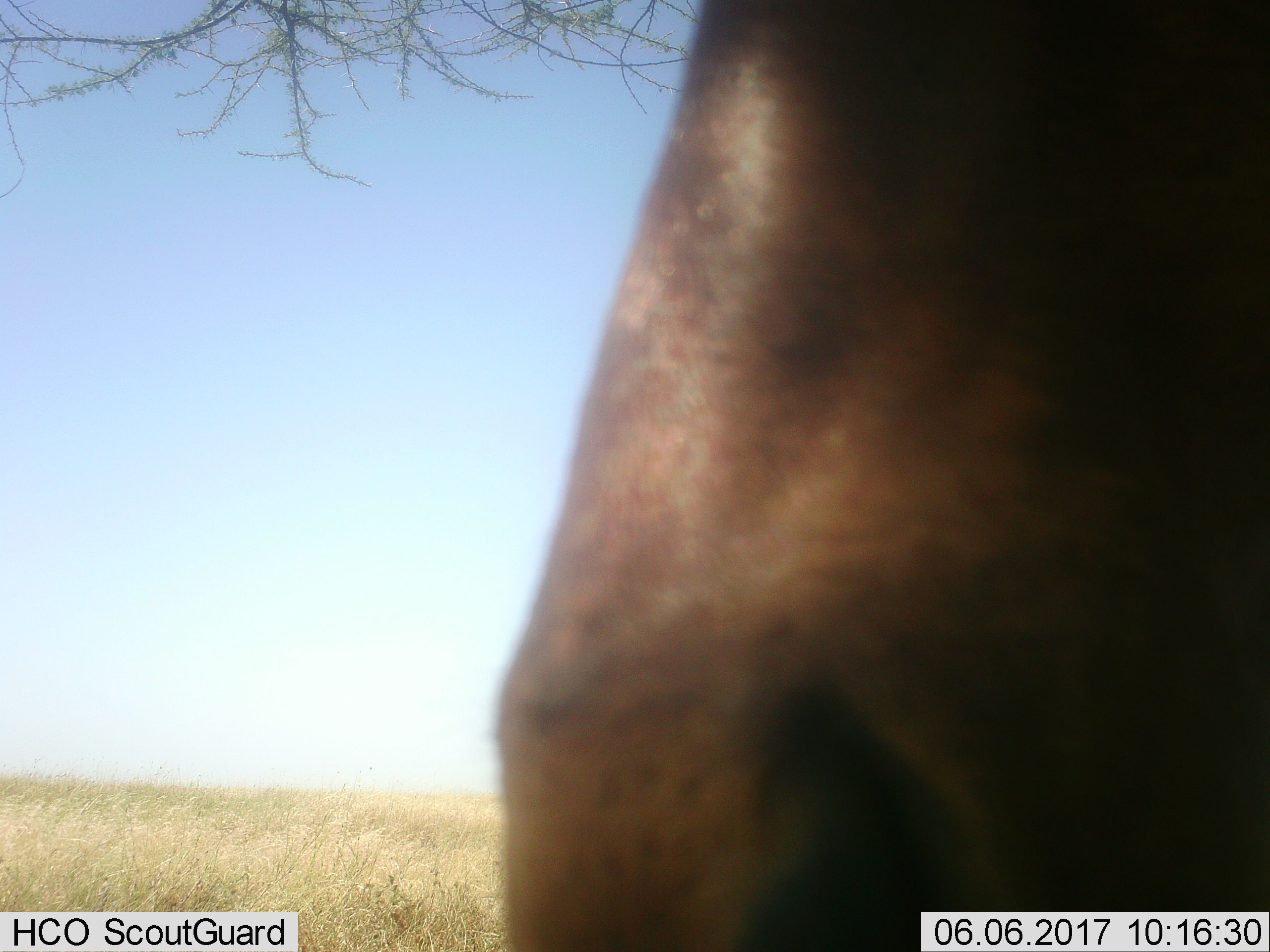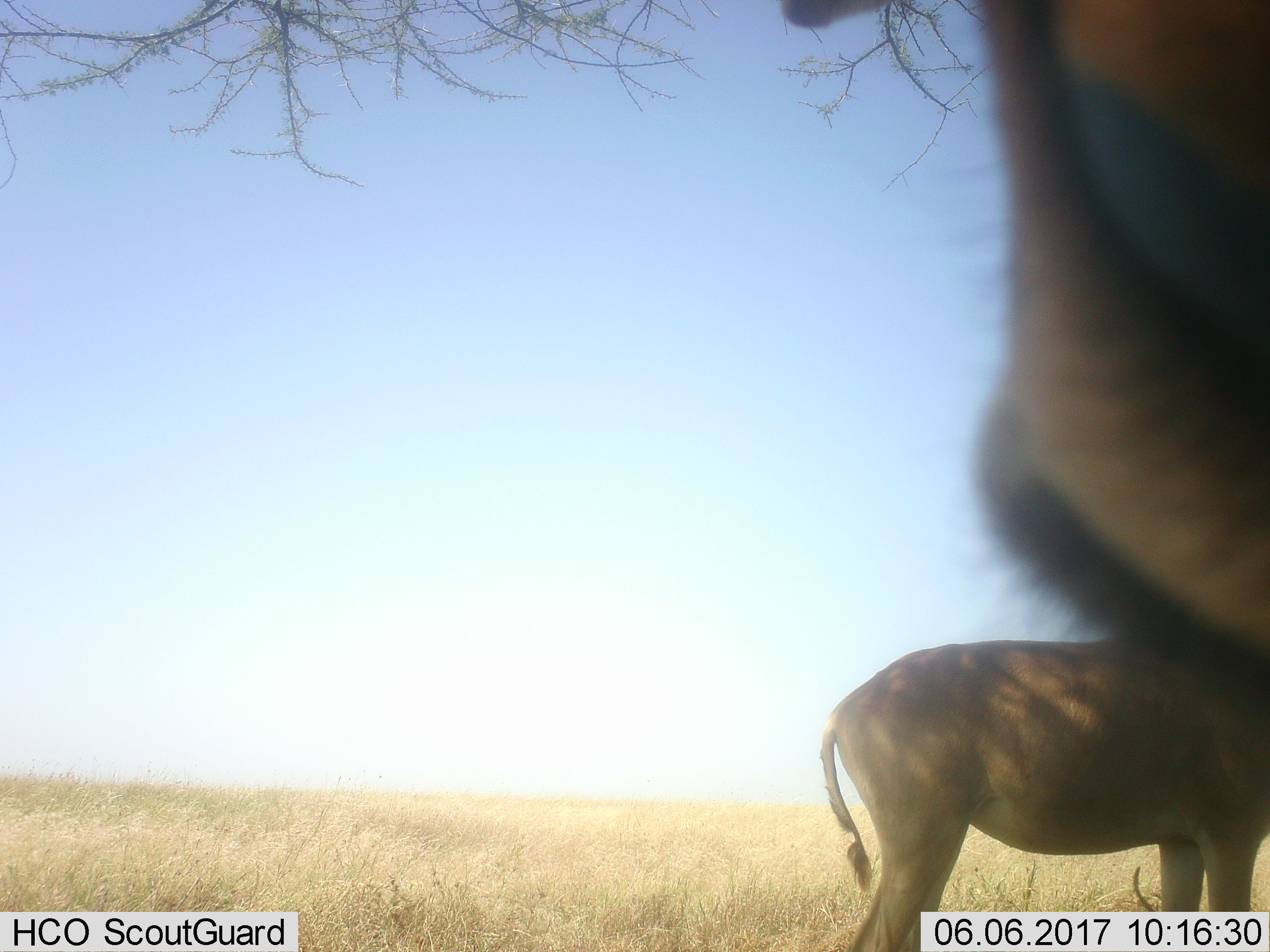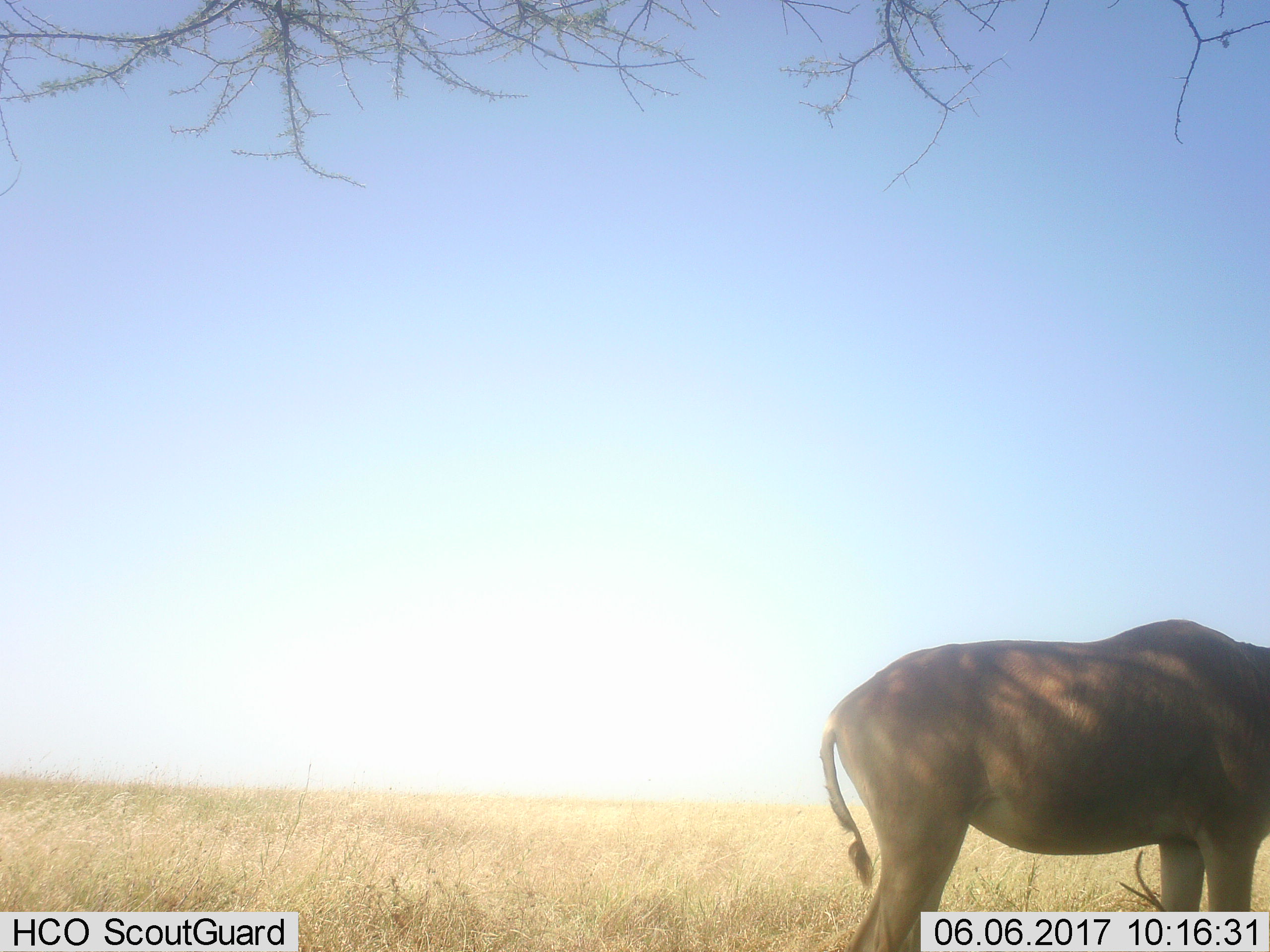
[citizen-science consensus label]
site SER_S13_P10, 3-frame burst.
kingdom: Animalia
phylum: Chordata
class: Mammalia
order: Artiodactyla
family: Bovidae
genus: Alcelaphus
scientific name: Alcelaphus buselaphus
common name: hartebeest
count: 2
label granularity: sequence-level